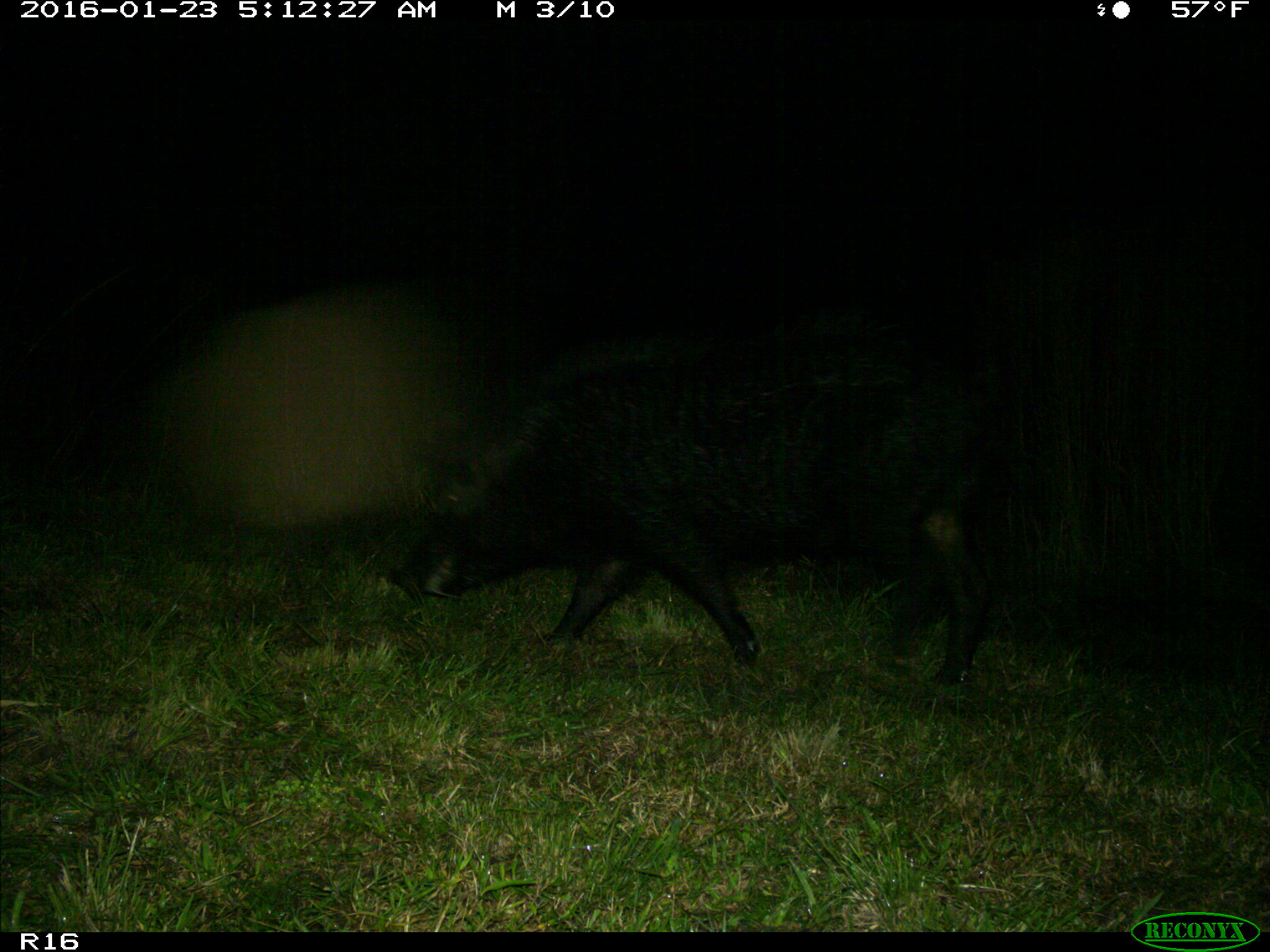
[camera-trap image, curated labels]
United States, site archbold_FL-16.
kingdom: Animalia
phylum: Chordata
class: Mammalia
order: Artiodactyla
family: Suidae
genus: Sus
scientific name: Sus scrofa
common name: wild boar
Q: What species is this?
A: Sus scrofa (wild boar).